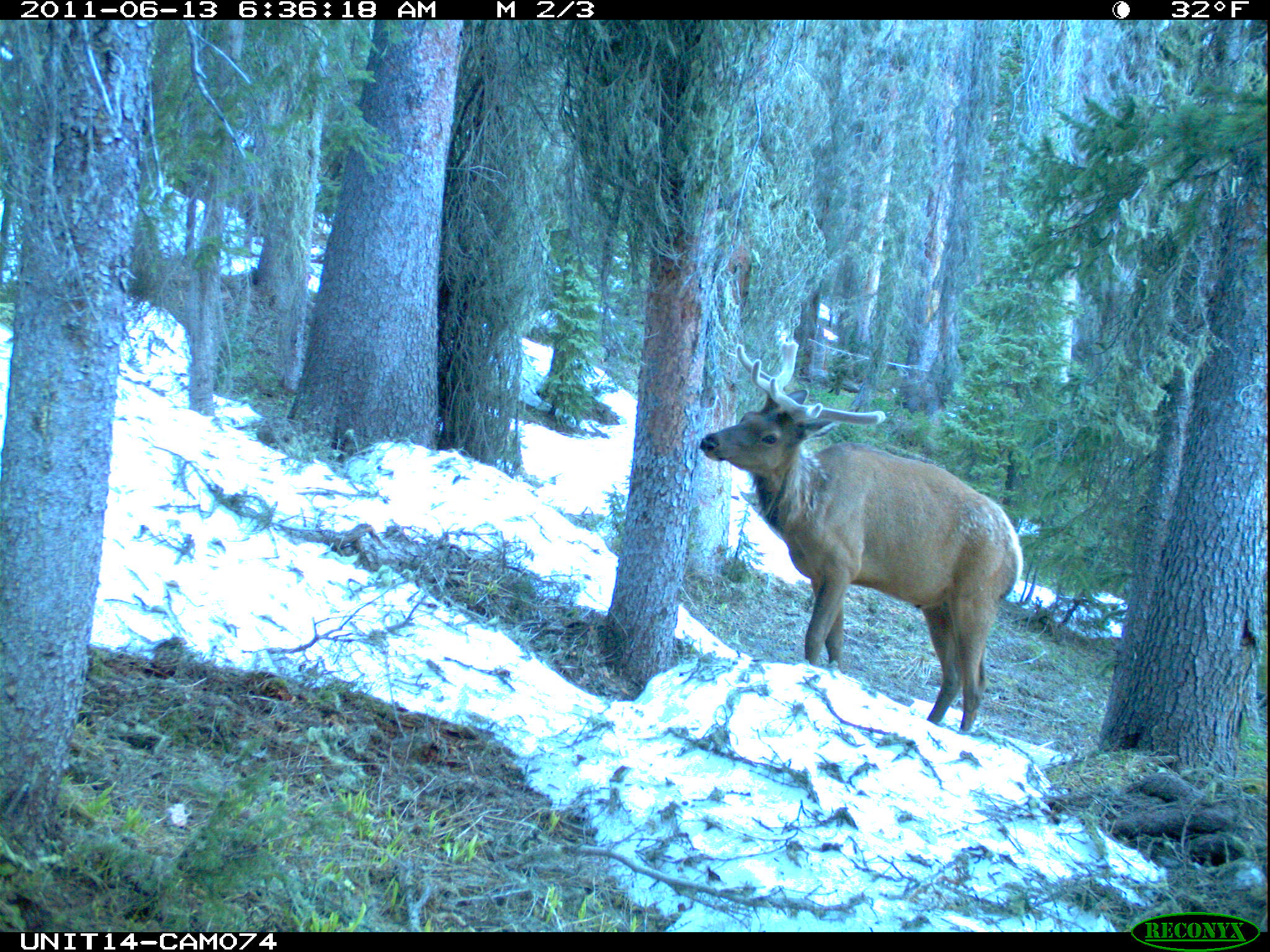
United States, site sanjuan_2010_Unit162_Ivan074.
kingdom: Animalia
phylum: Chordata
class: Mammalia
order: Artiodactyla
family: Cervidae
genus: Cervus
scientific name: Cervus elaphus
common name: red deer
Cervus elaphus (red deer).